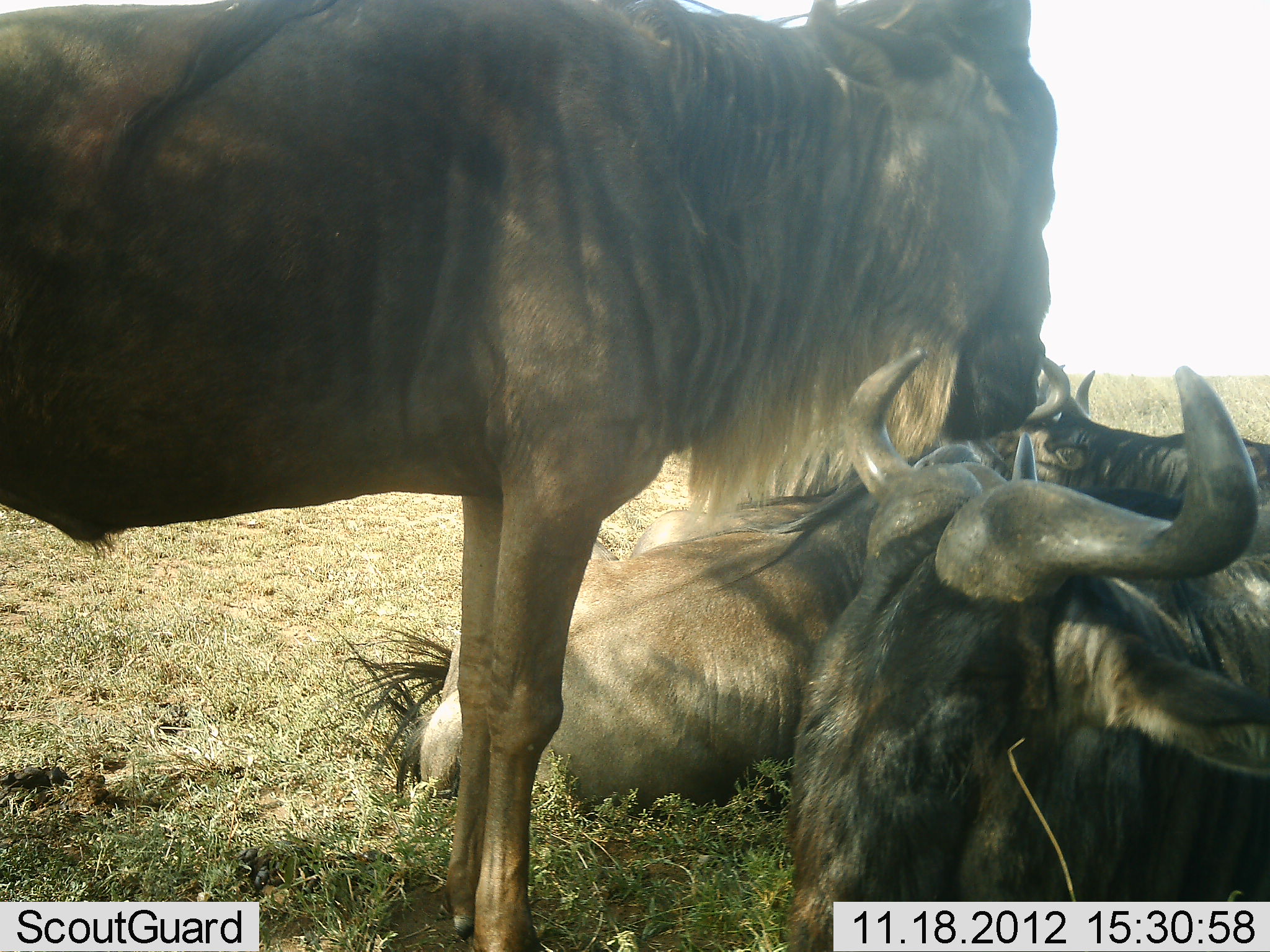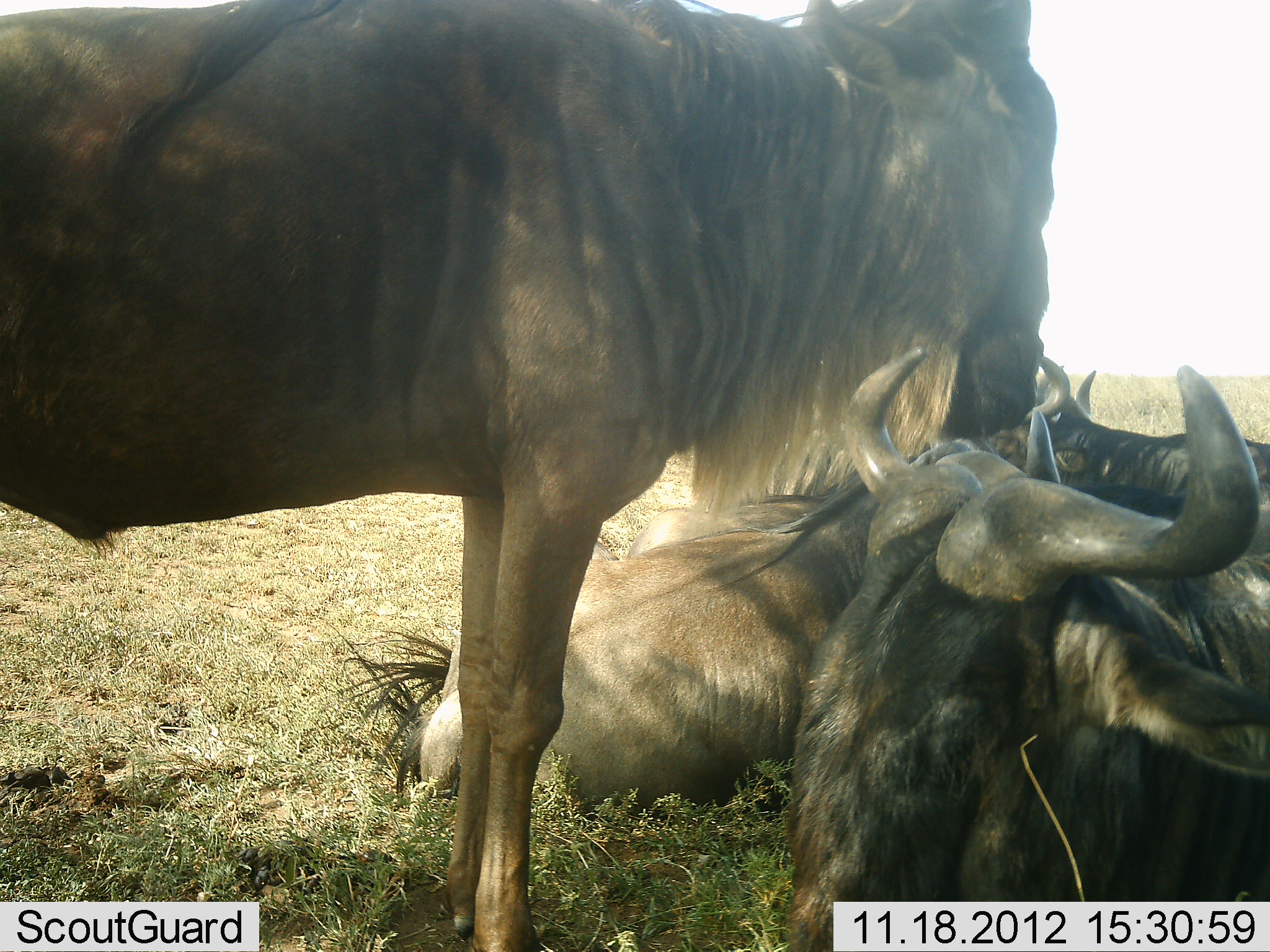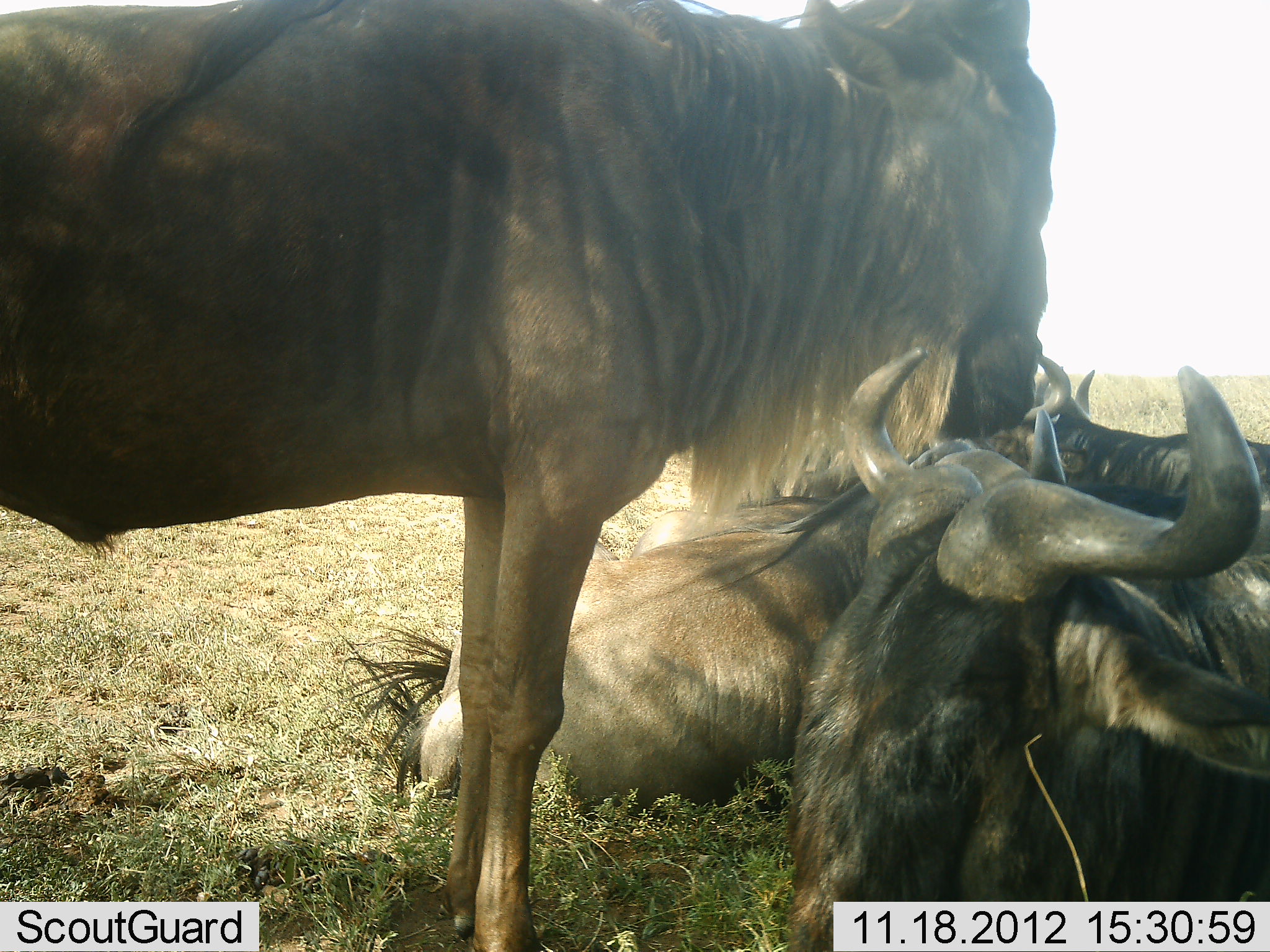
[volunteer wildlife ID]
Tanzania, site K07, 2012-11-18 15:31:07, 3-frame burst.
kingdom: Animalia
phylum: Chordata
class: Mammalia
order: Artiodactyla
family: Bovidae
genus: Connochaetes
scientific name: Connochaetes taurinus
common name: blue wildebeest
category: wildebeest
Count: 4.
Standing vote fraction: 78%.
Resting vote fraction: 100%.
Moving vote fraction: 0%.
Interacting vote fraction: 0%.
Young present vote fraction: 0%.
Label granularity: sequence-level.